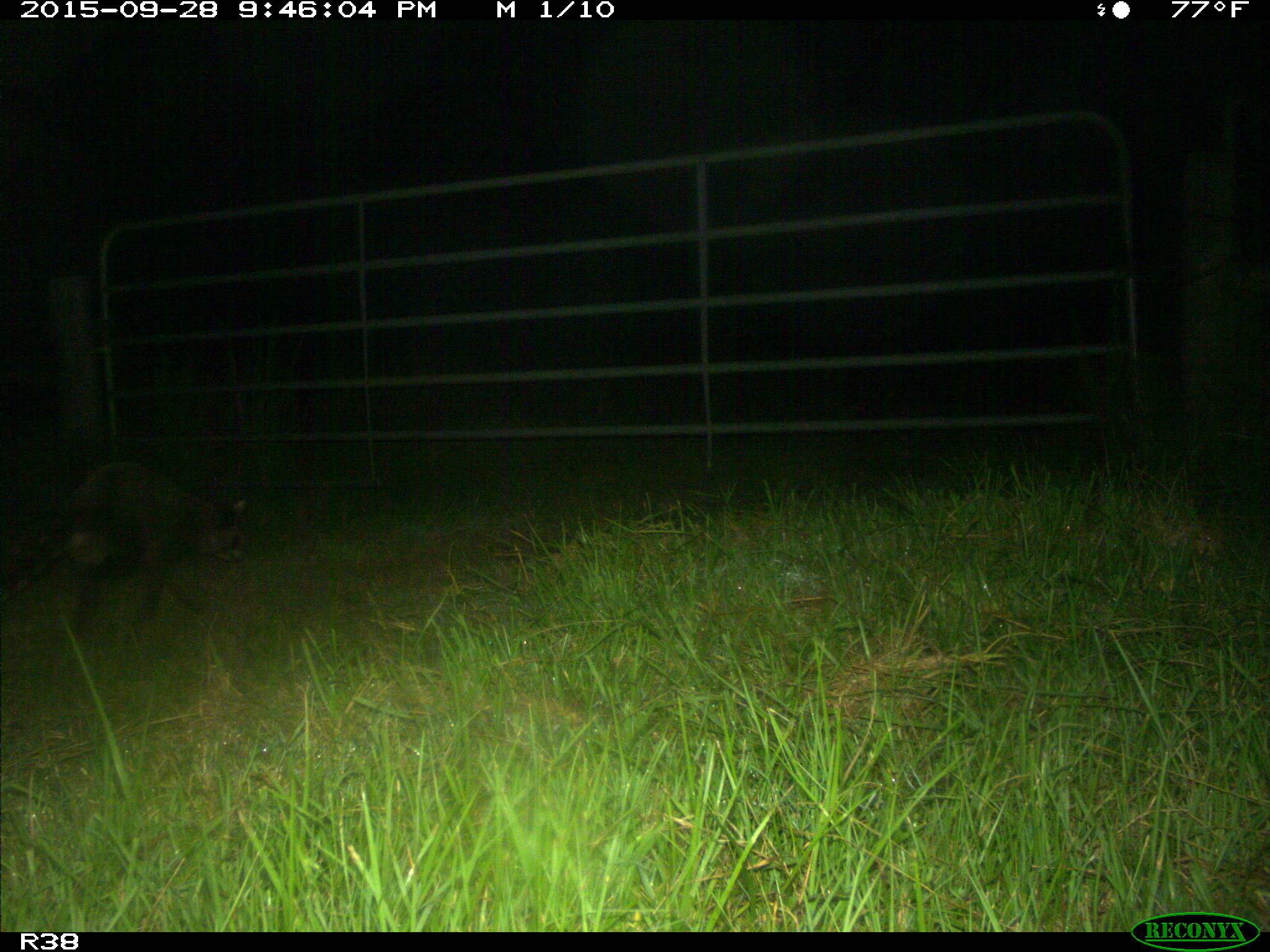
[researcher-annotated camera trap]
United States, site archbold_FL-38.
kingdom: Animalia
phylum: Chordata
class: Mammalia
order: Carnivora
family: Procyonidae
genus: Procyon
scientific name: Procyon lotor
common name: common raccoon